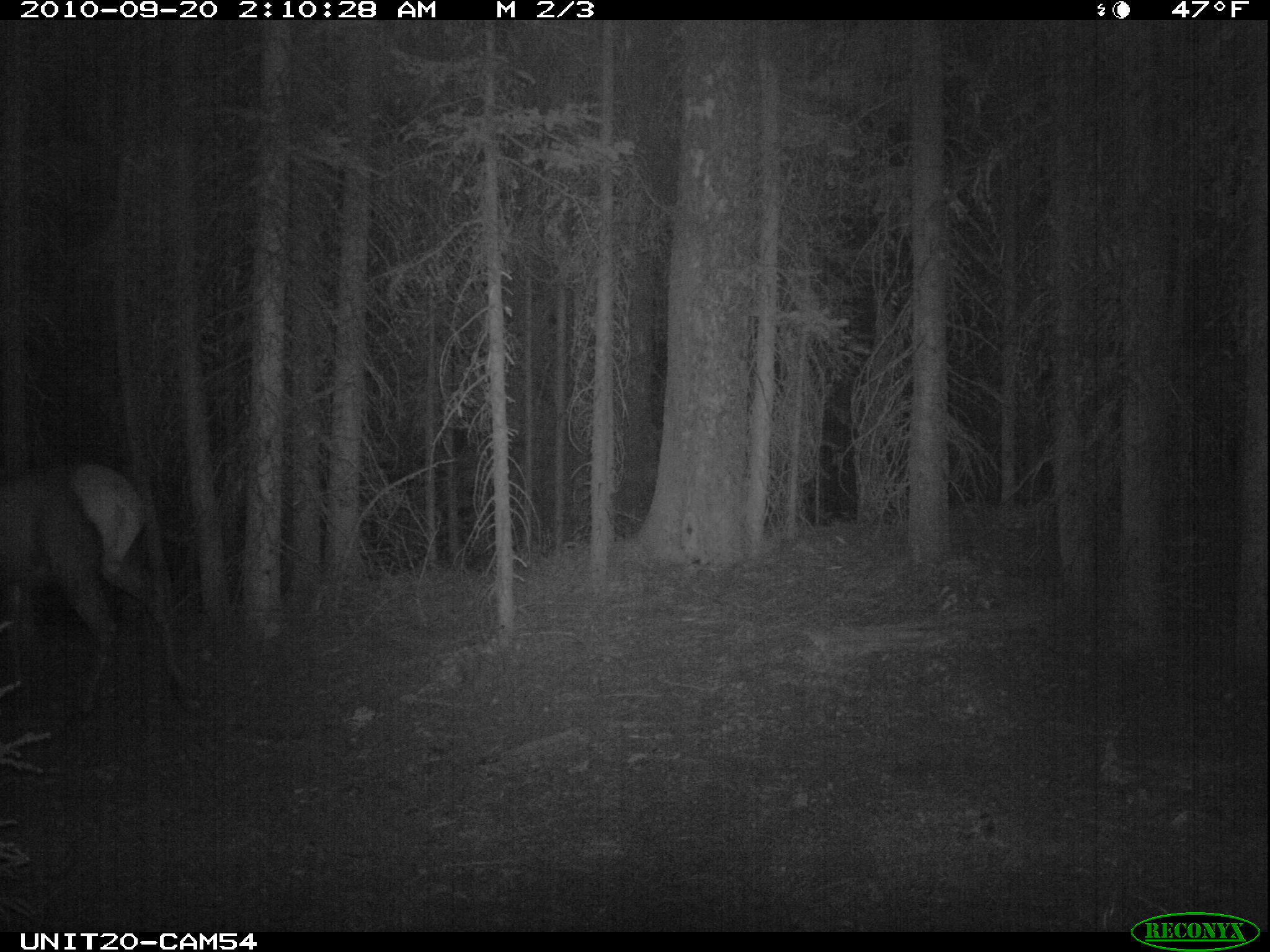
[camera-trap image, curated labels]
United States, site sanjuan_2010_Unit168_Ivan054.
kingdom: Animalia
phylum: Chordata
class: Mammalia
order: Artiodactyla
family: Cervidae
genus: Cervus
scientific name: Cervus elaphus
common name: red deer